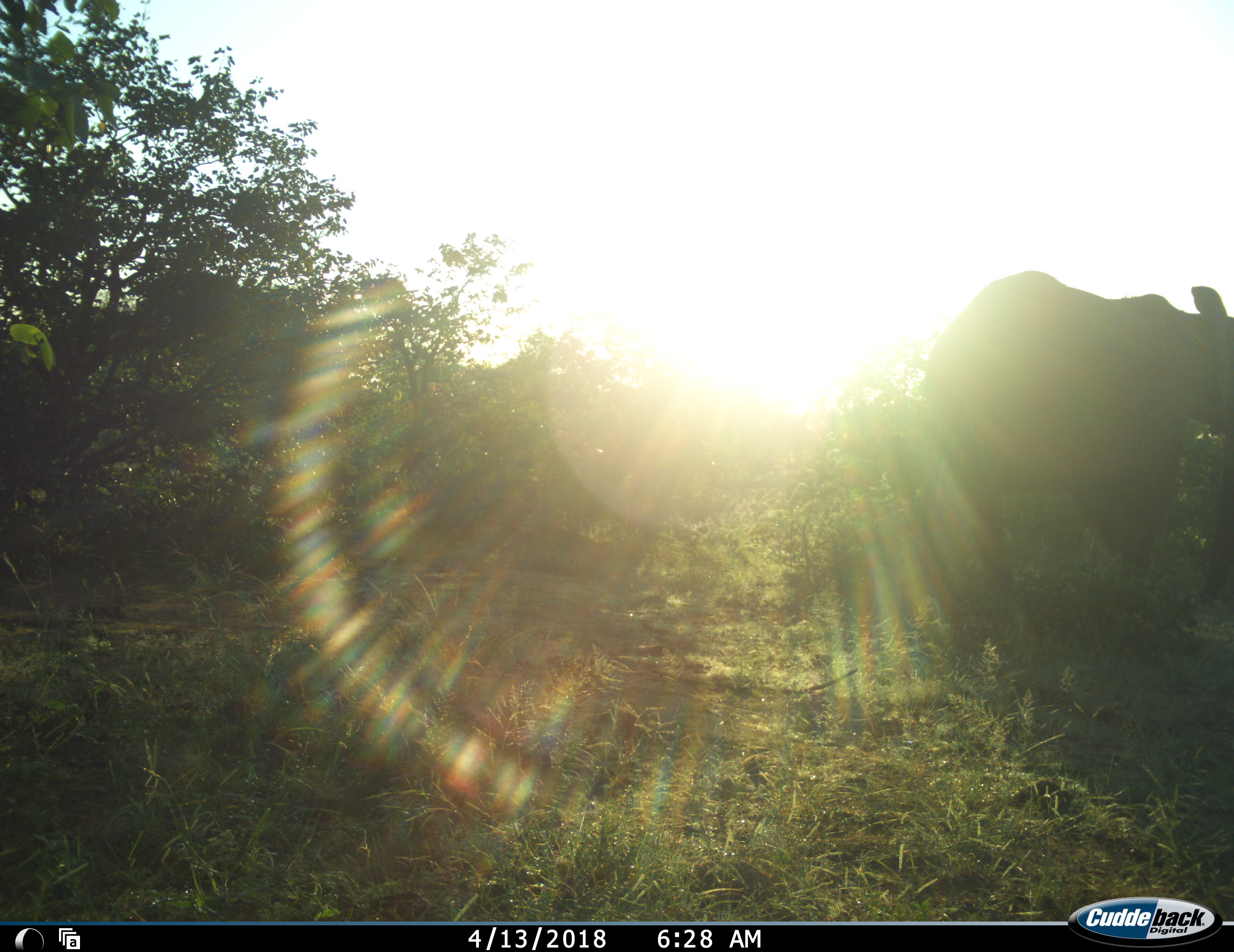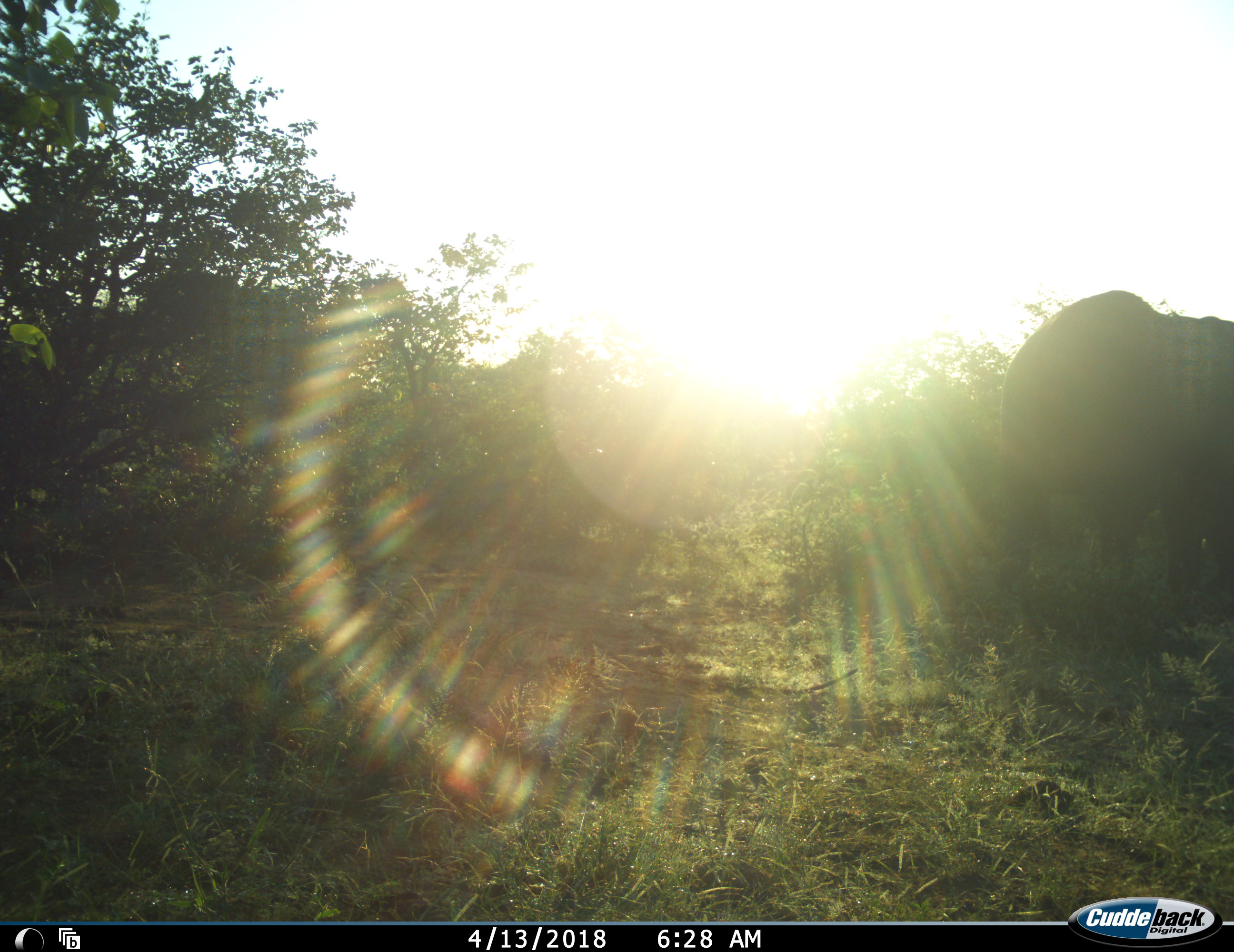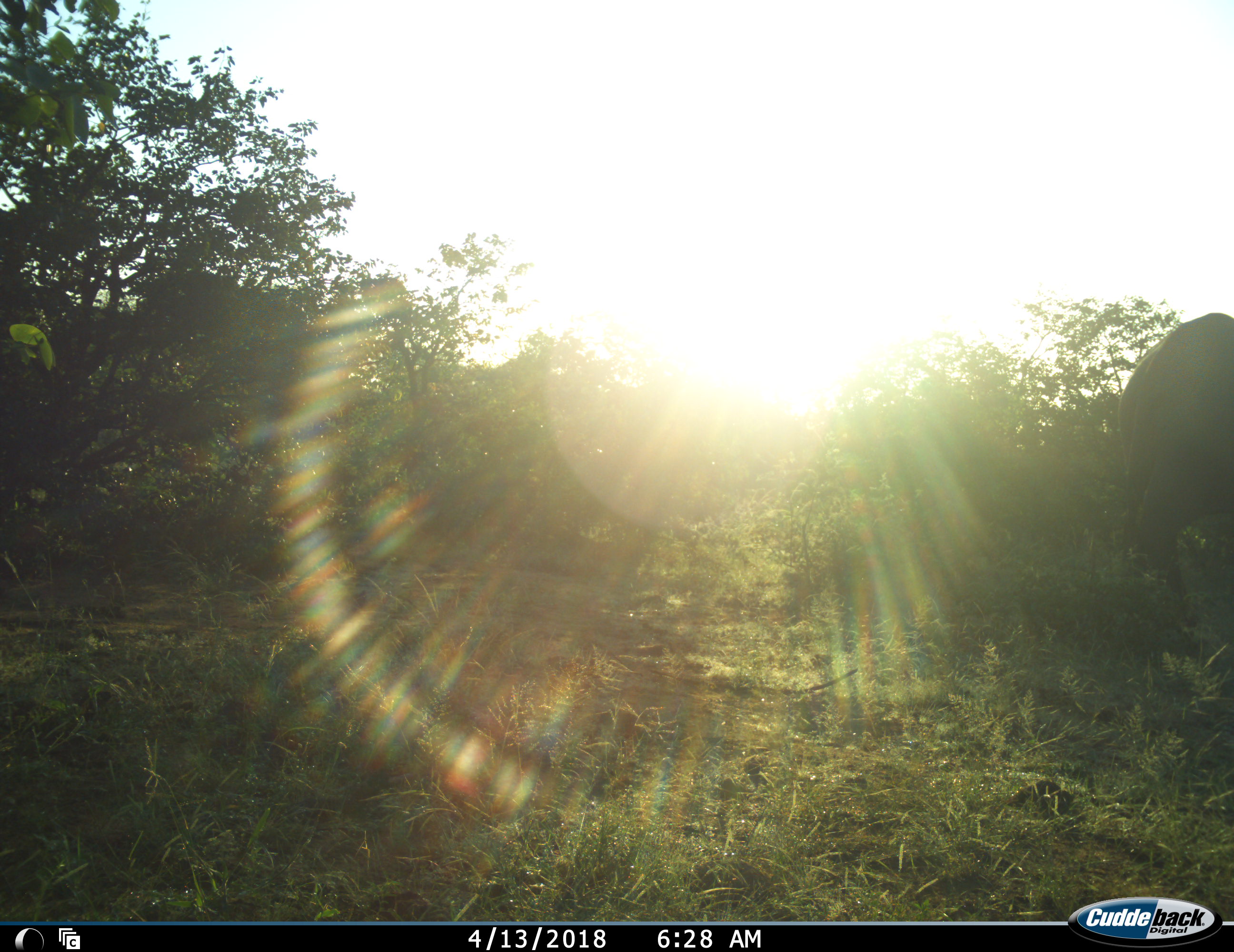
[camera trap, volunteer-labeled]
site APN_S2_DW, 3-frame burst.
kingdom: Animalia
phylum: Chordata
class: Mammalia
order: Proboscidea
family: Elephantidae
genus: Loxodonta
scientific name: Loxodonta africana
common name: african bush elephant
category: elephant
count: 1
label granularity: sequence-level